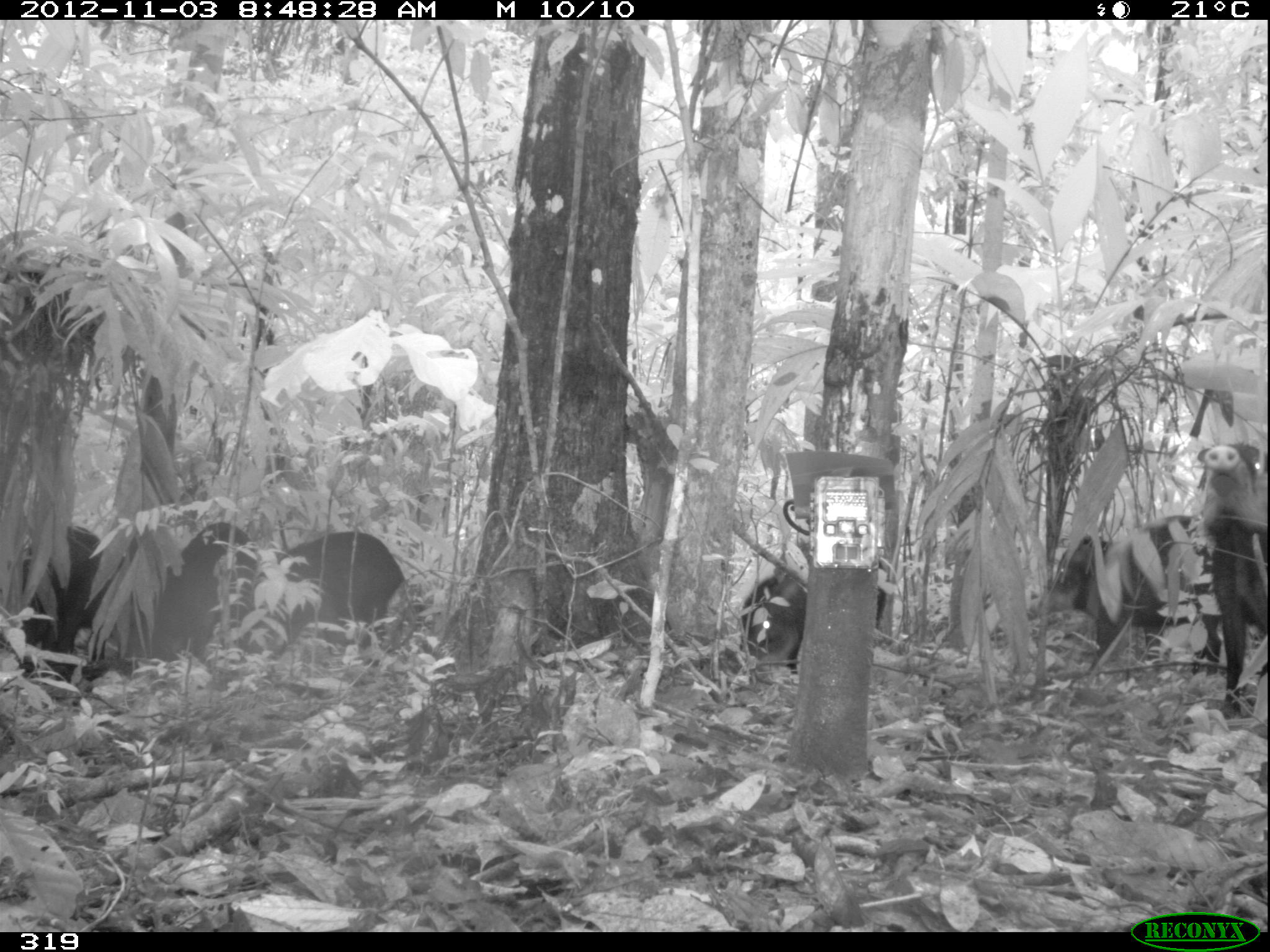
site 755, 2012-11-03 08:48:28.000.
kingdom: Animalia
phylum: Chordata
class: Mammalia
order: Artiodactyla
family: Tayassuidae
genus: Tayassu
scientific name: Tayassu pecari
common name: white-lipped peccary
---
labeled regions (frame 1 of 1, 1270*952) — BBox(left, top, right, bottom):
tayassu pecari: BBox(1035, 514, 1265, 713); BBox(235, 531, 407, 679); BBox(106, 521, 262, 679); BBox(1193, 435, 1265, 712); BBox(741, 569, 888, 672); BBox(13, 524, 103, 682)